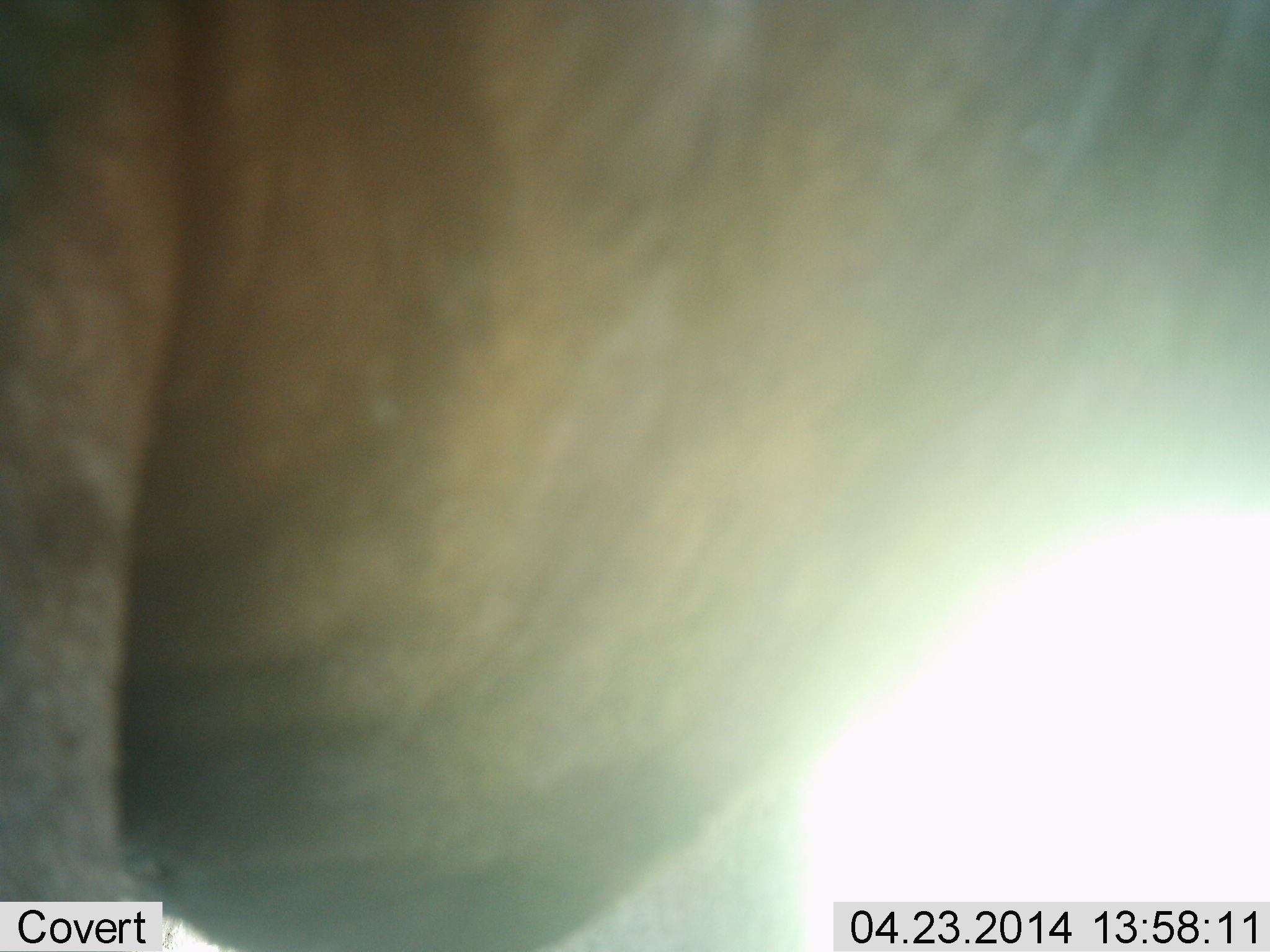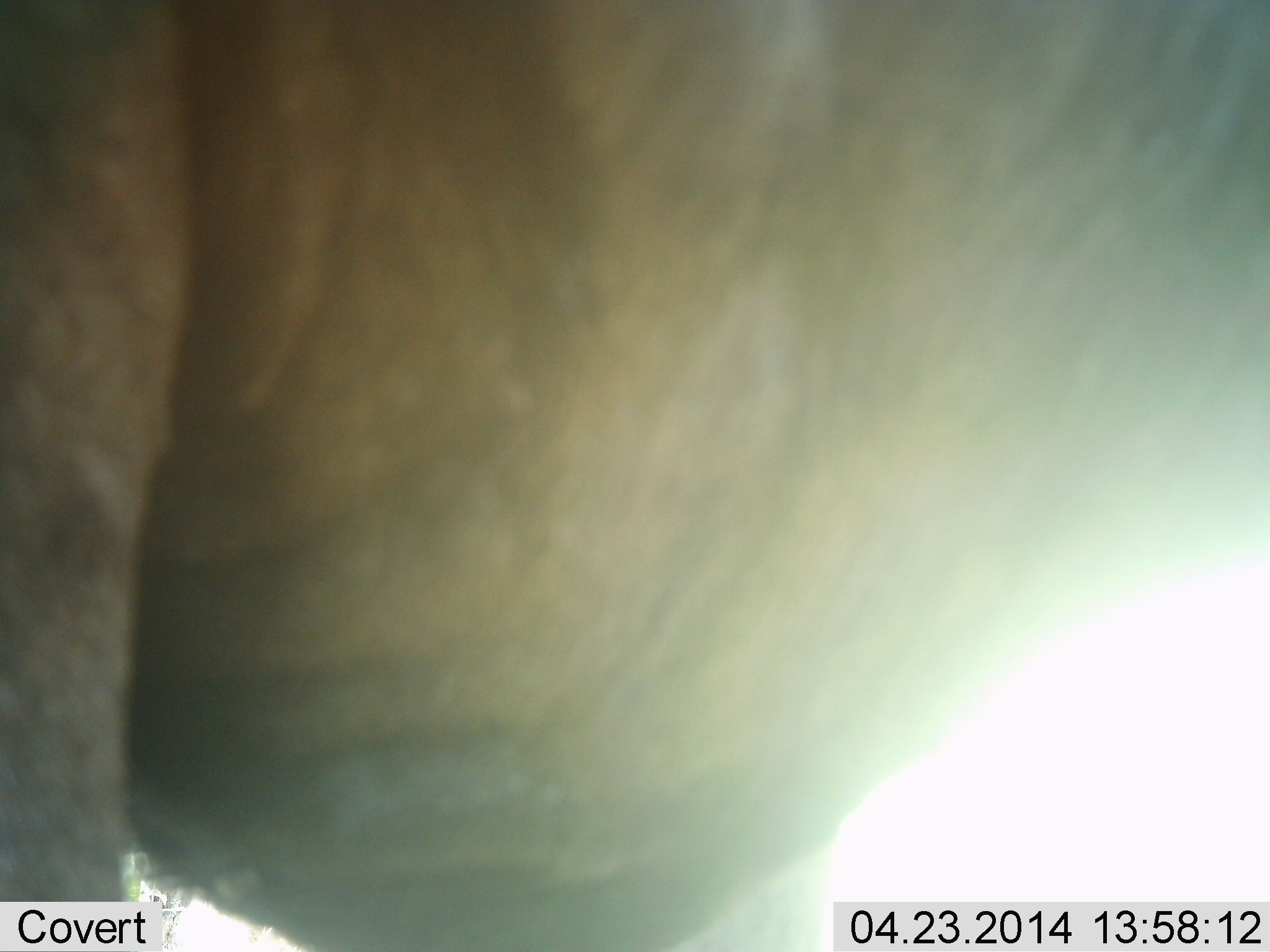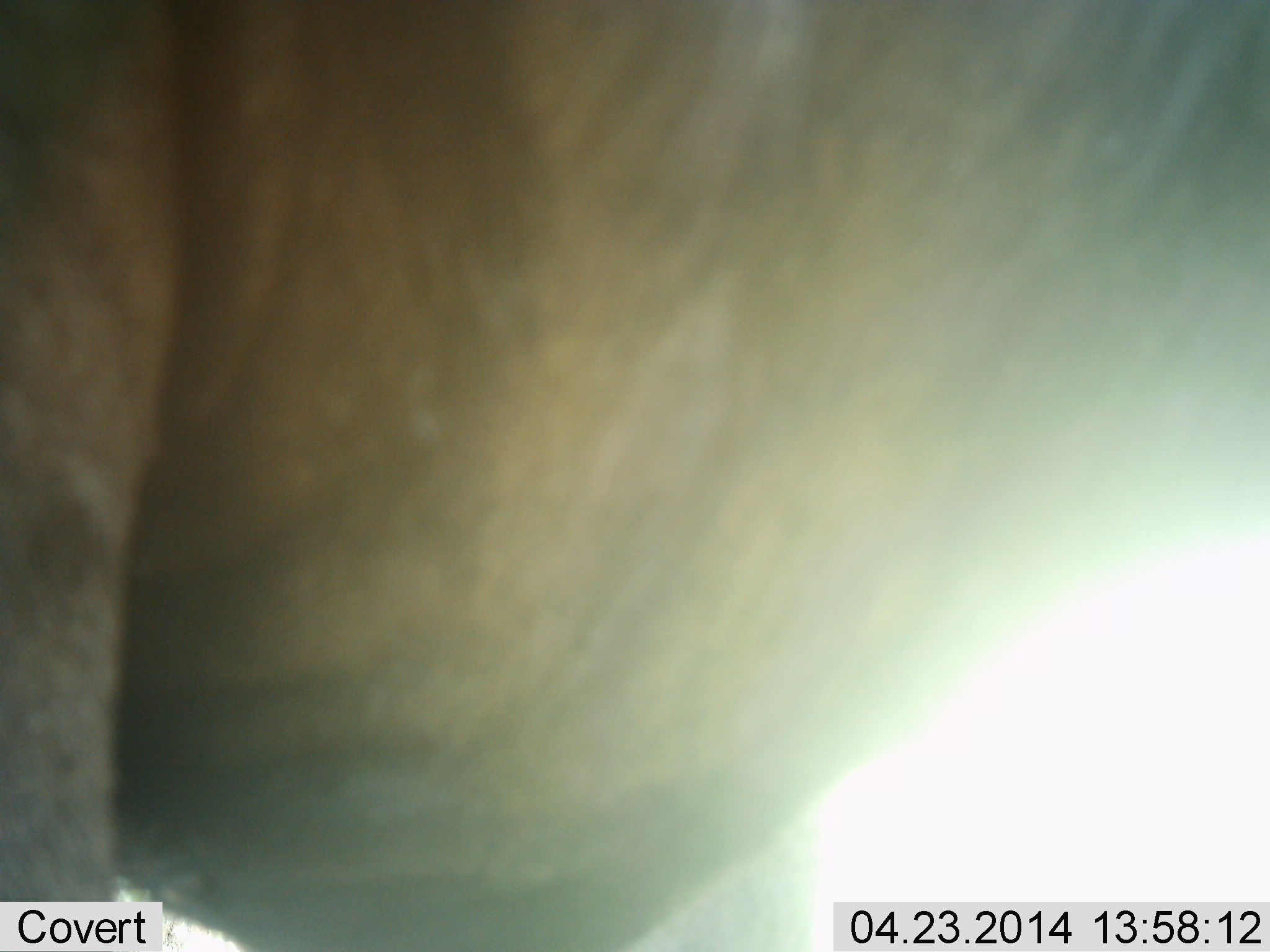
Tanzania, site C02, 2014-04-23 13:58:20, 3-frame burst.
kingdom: Animalia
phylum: Chordata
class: Mammalia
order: Artiodactyla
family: Bovidae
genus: Connochaetes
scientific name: Connochaetes taurinus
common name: blue wildebeest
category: wildebeest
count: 1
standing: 100%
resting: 0%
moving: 0%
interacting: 0%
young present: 0%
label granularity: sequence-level